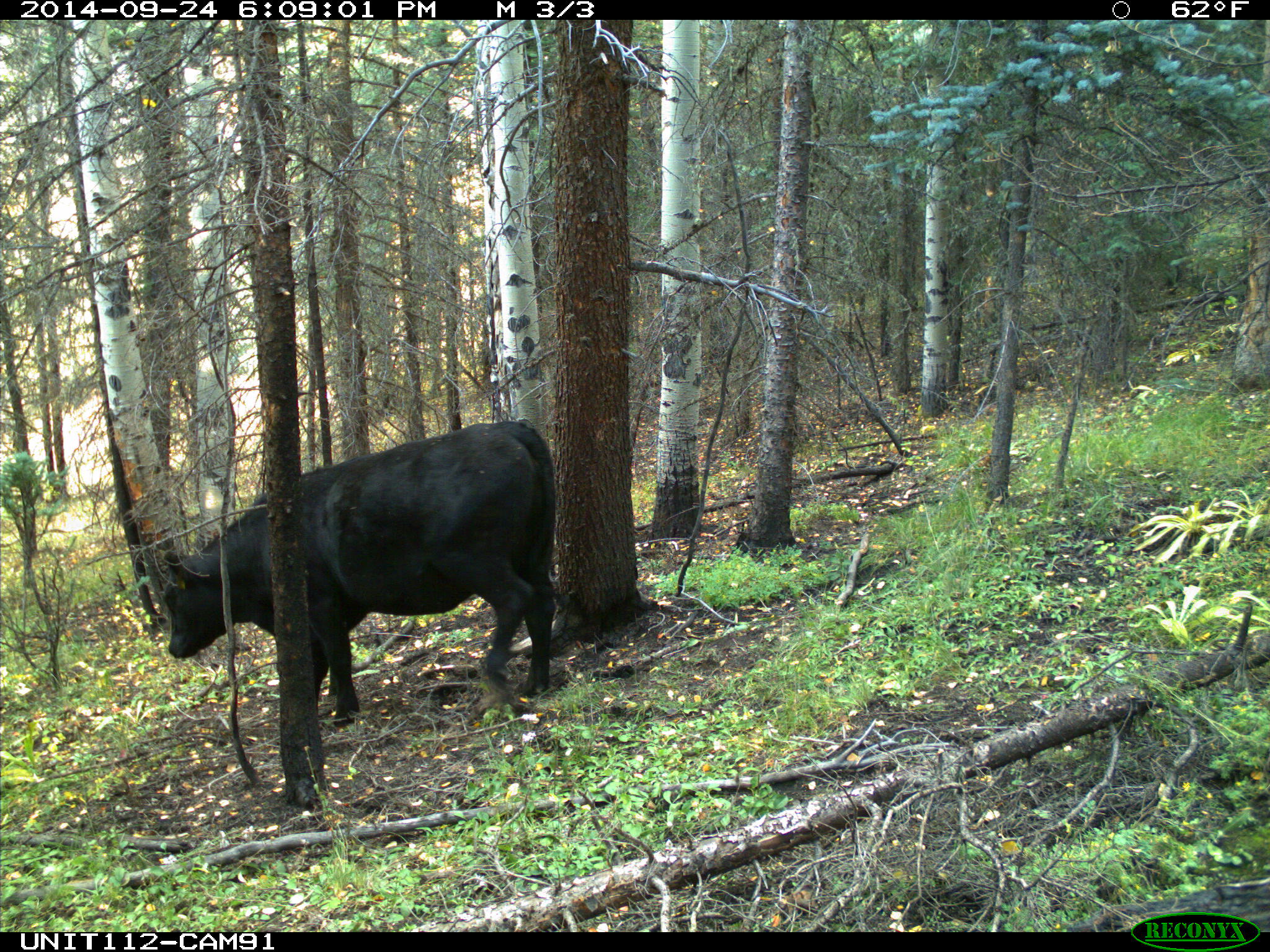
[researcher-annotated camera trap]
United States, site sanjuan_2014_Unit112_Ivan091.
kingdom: Animalia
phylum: Chordata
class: Mammalia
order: Artiodactyla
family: Bovidae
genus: Bos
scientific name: Bos taurus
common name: domestic cow